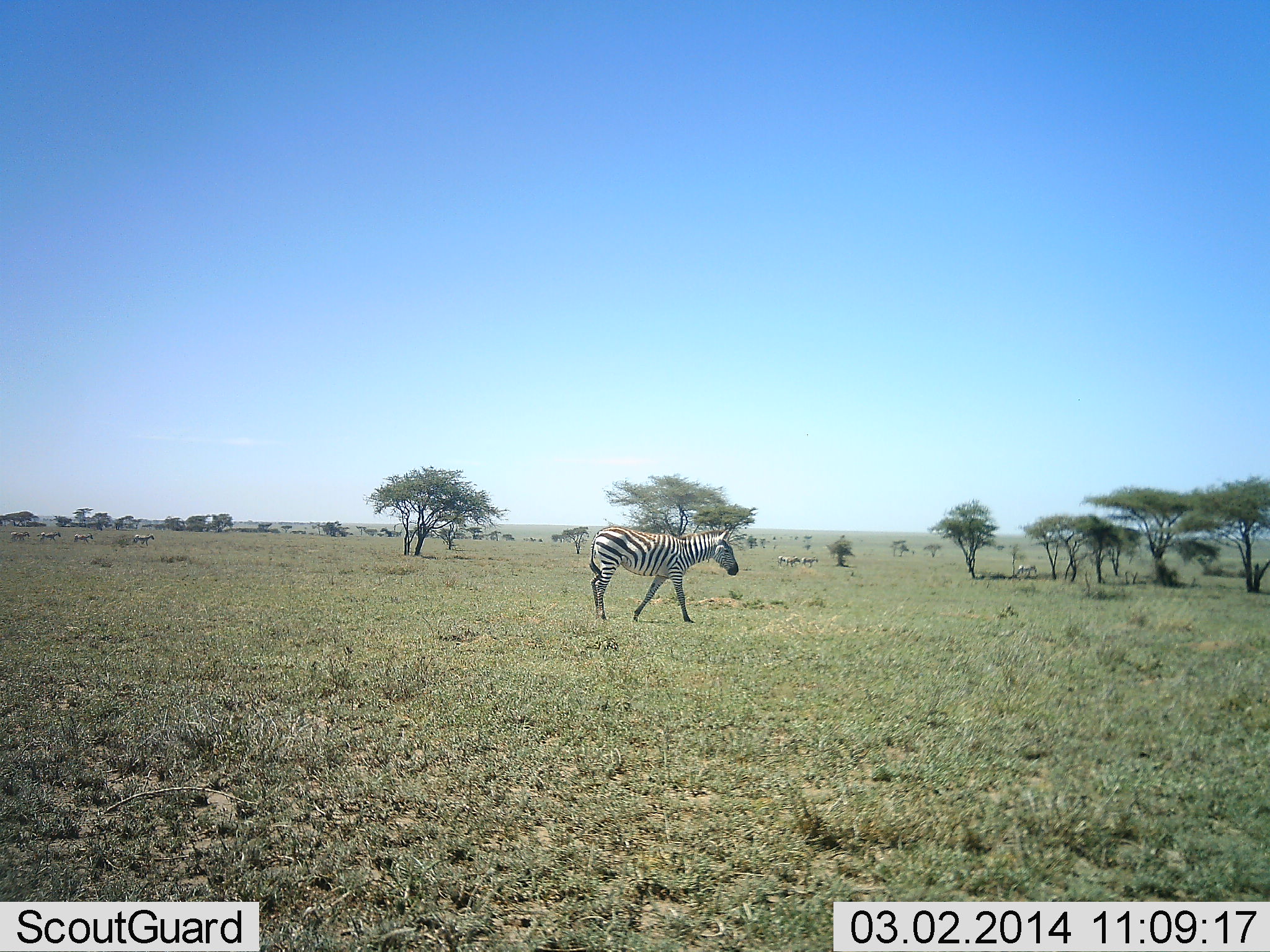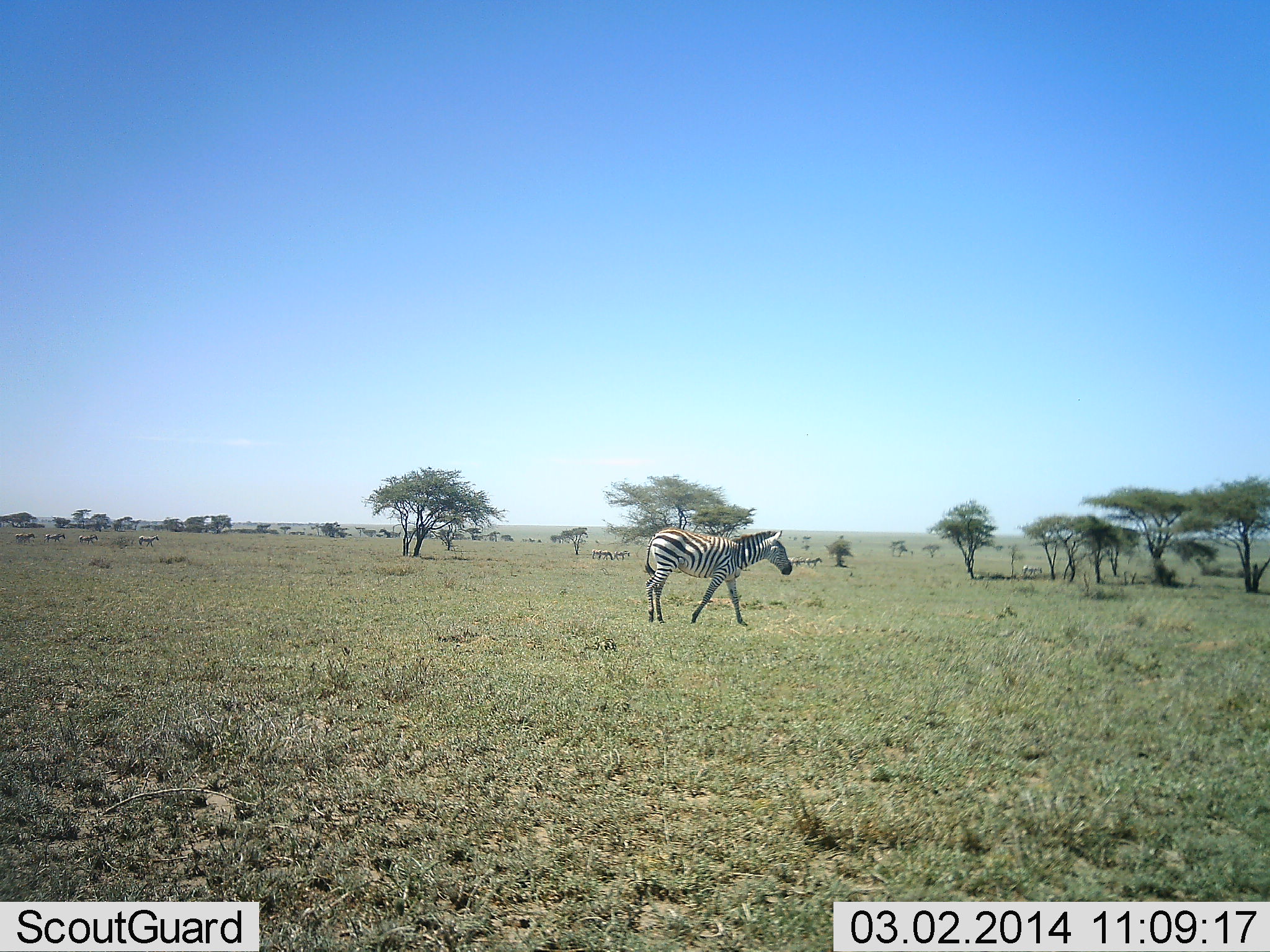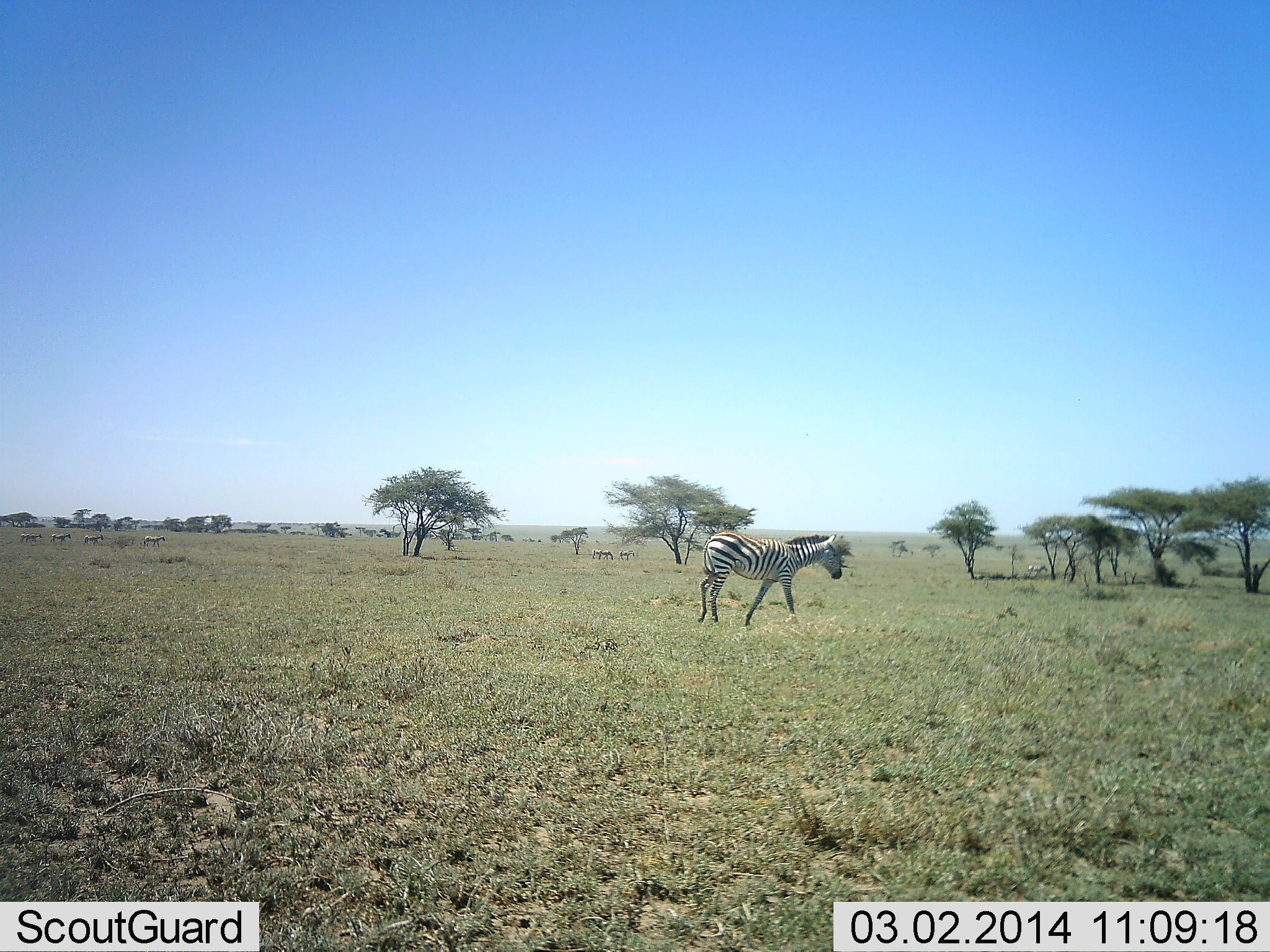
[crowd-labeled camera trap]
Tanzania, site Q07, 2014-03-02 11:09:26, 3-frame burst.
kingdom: Animalia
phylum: Chordata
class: Mammalia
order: Perissodactyla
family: Equidae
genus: Equus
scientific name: Equus quagga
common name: plains zebra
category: zebra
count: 1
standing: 24%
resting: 2%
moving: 83%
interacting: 2%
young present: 0%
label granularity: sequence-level